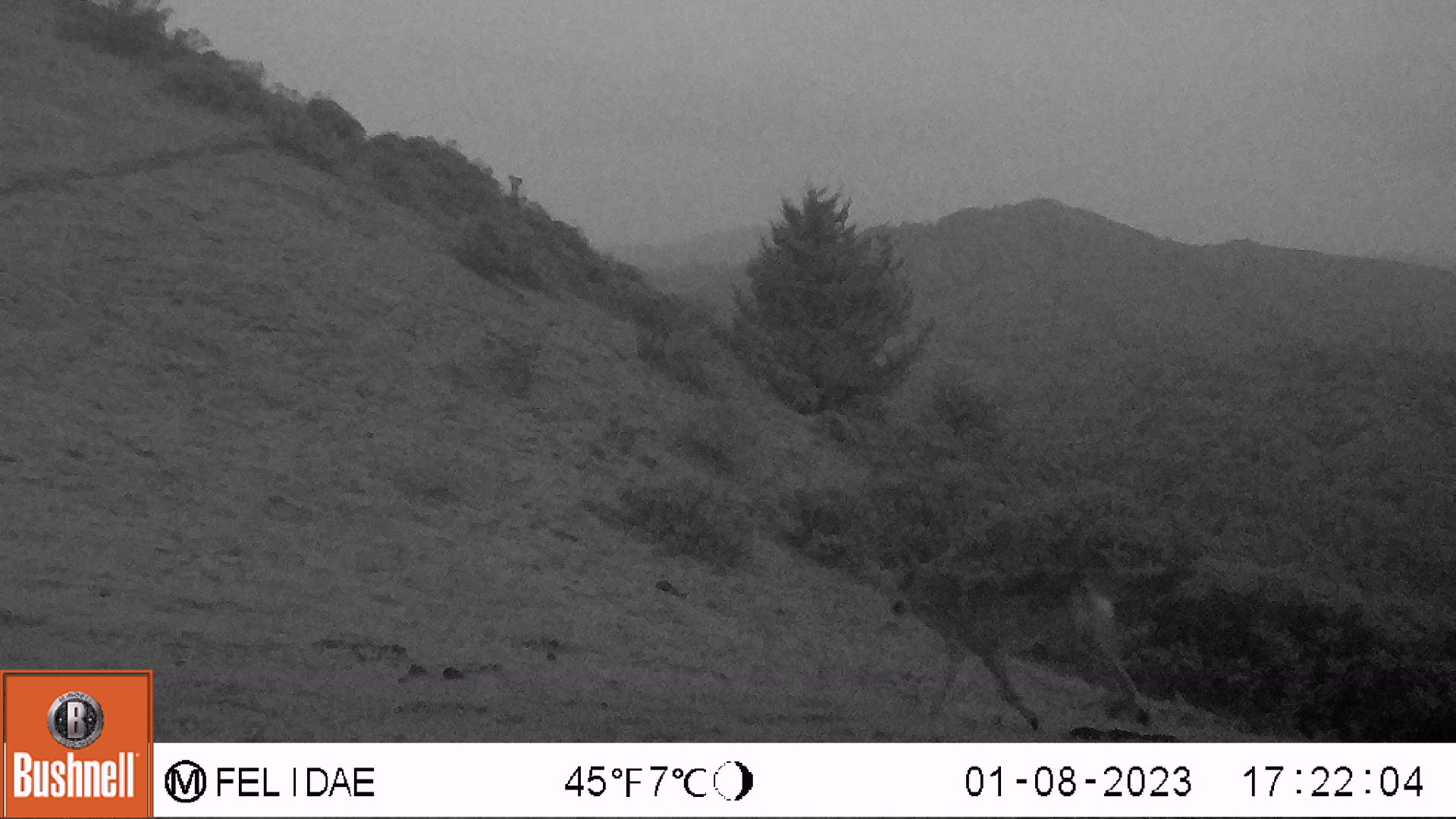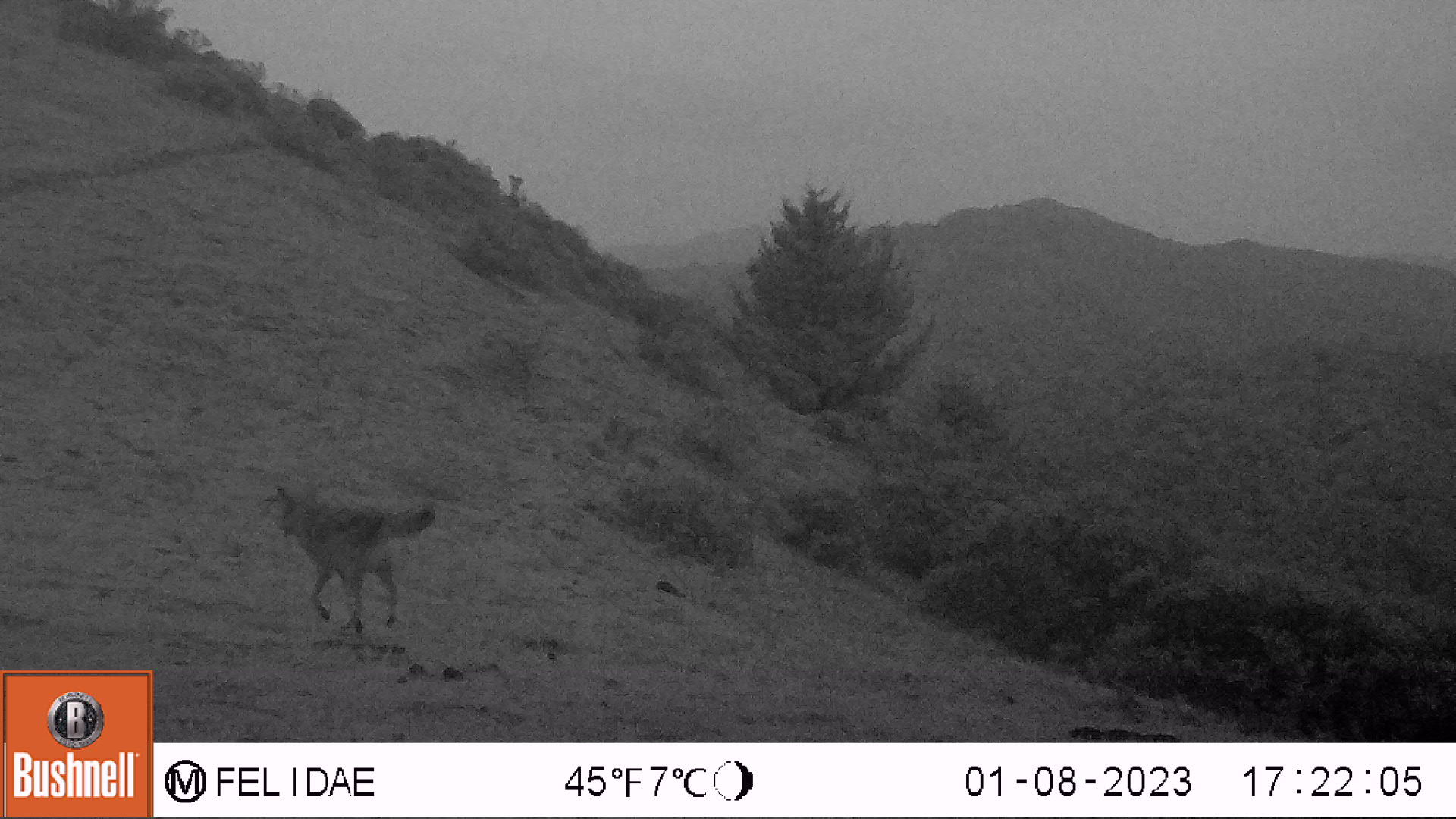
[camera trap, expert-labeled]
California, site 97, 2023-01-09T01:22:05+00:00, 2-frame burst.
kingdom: Animalia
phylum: Chordata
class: Mammalia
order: Carnivora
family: Canidae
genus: Canis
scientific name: Canis latrans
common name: coyote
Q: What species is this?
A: Coyote (Canis latrans).